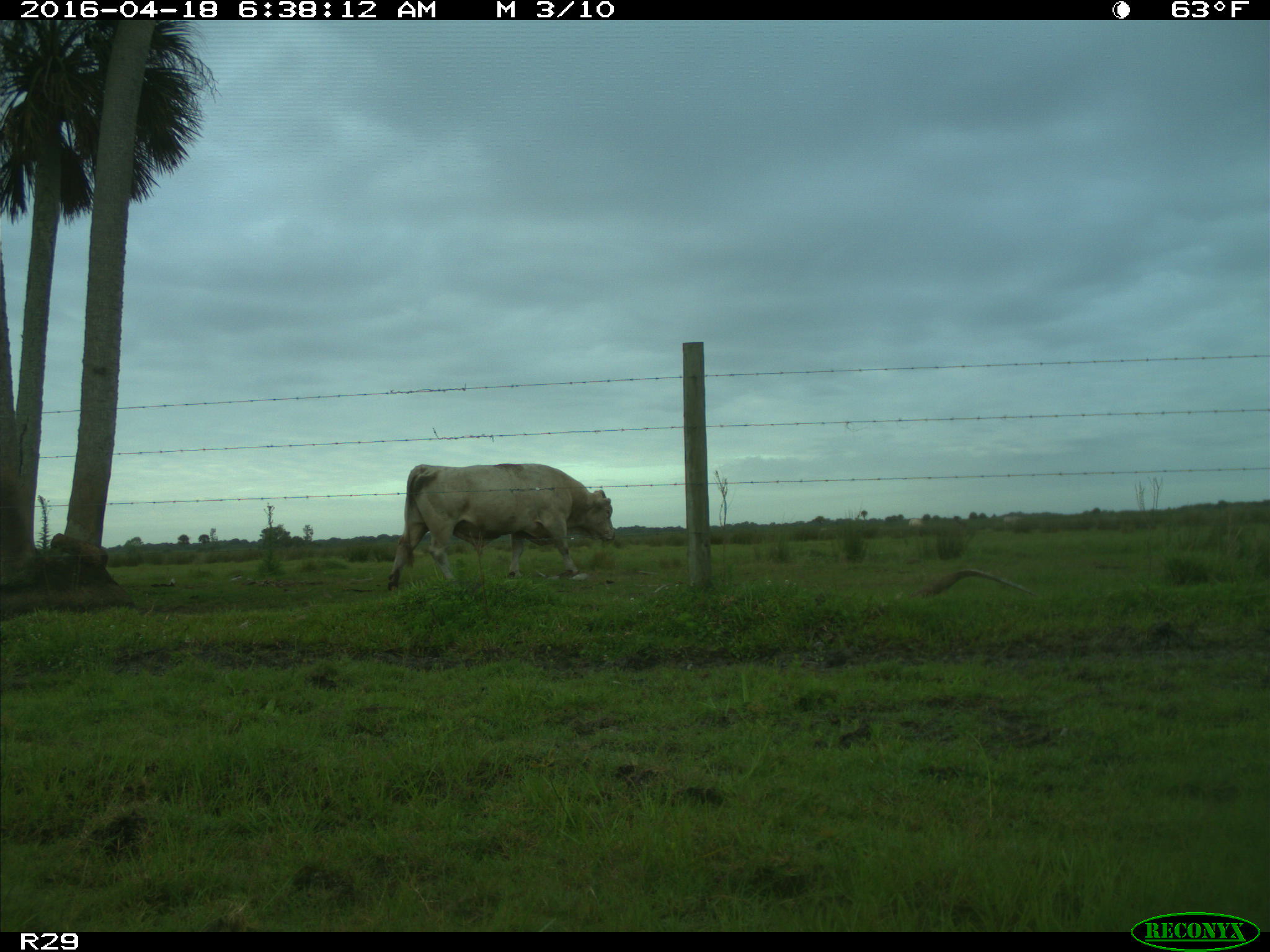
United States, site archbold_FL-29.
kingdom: Animalia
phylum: Chordata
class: Mammalia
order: Artiodactyla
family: Bovidae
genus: Bos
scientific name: Bos taurus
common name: domestic cow